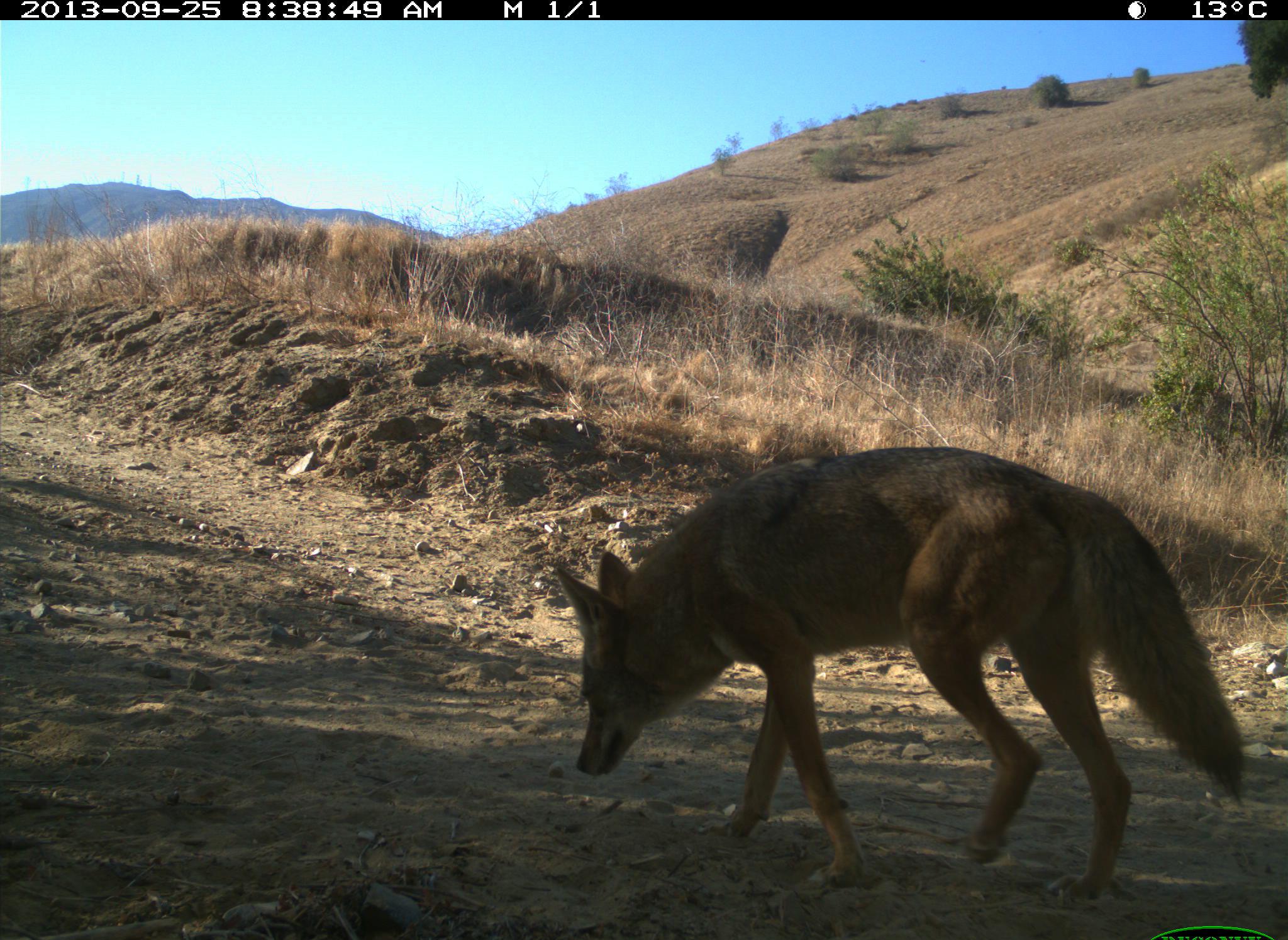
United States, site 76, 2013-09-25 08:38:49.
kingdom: Animalia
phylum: Chordata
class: Mammalia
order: Carnivora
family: Canidae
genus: Canis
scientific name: Canis latrans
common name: coyote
Coyote (Canis latrans).